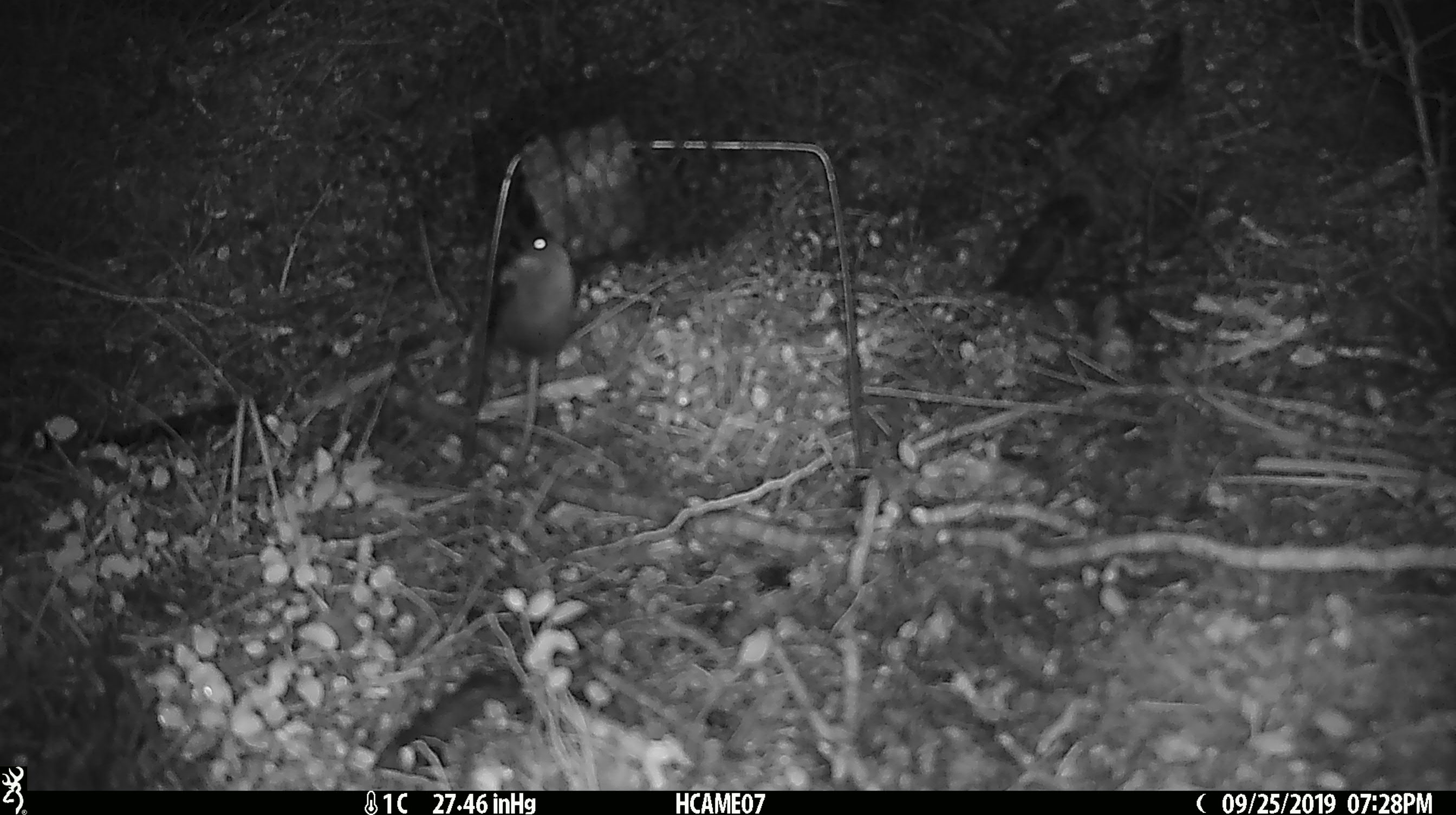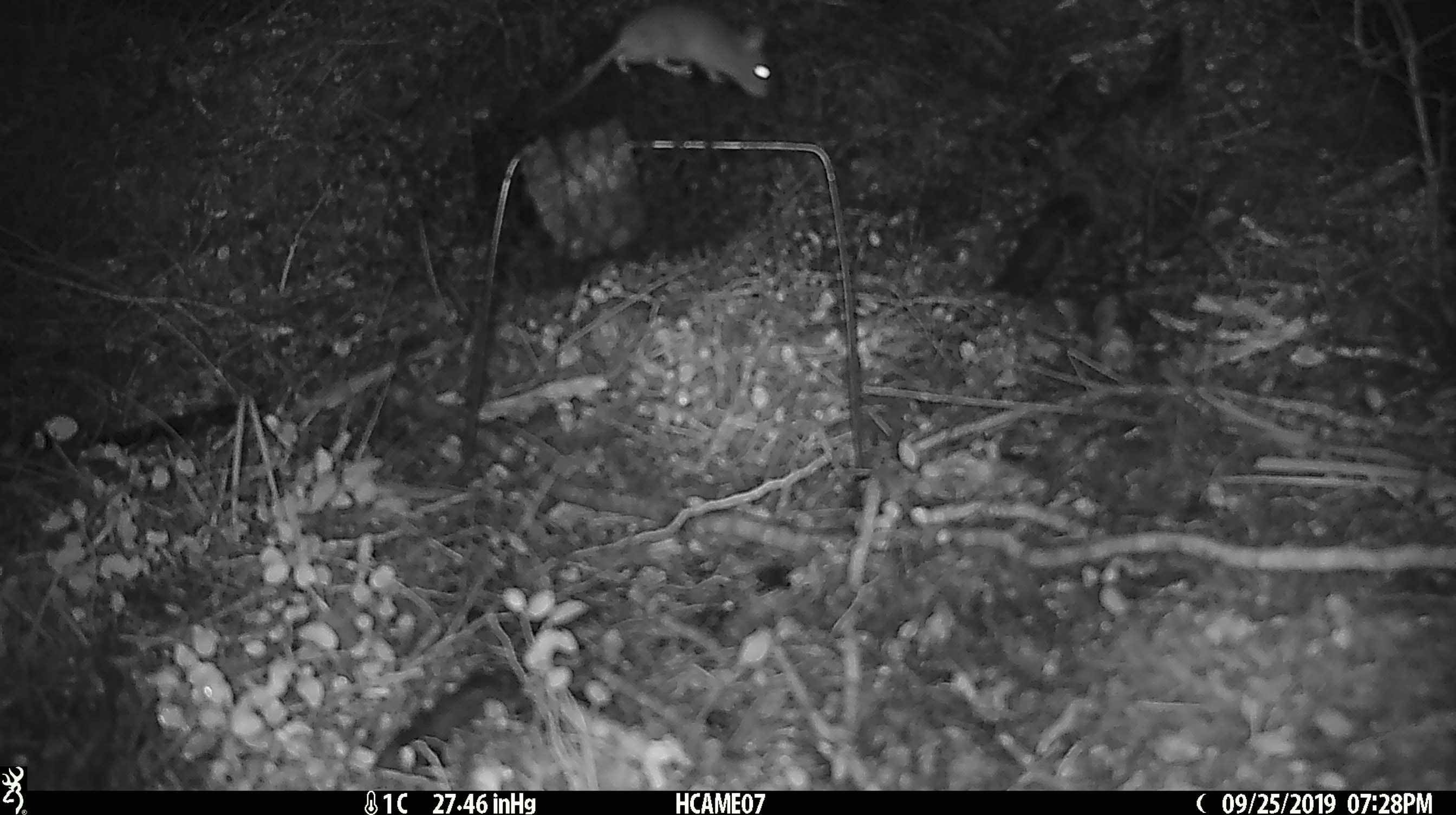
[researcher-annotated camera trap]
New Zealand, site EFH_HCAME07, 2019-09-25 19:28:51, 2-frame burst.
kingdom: Animalia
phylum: Chordata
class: Mammalia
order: Rodentia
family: Muridae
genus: Mus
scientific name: Mus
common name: mouse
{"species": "mouse (Mus)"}